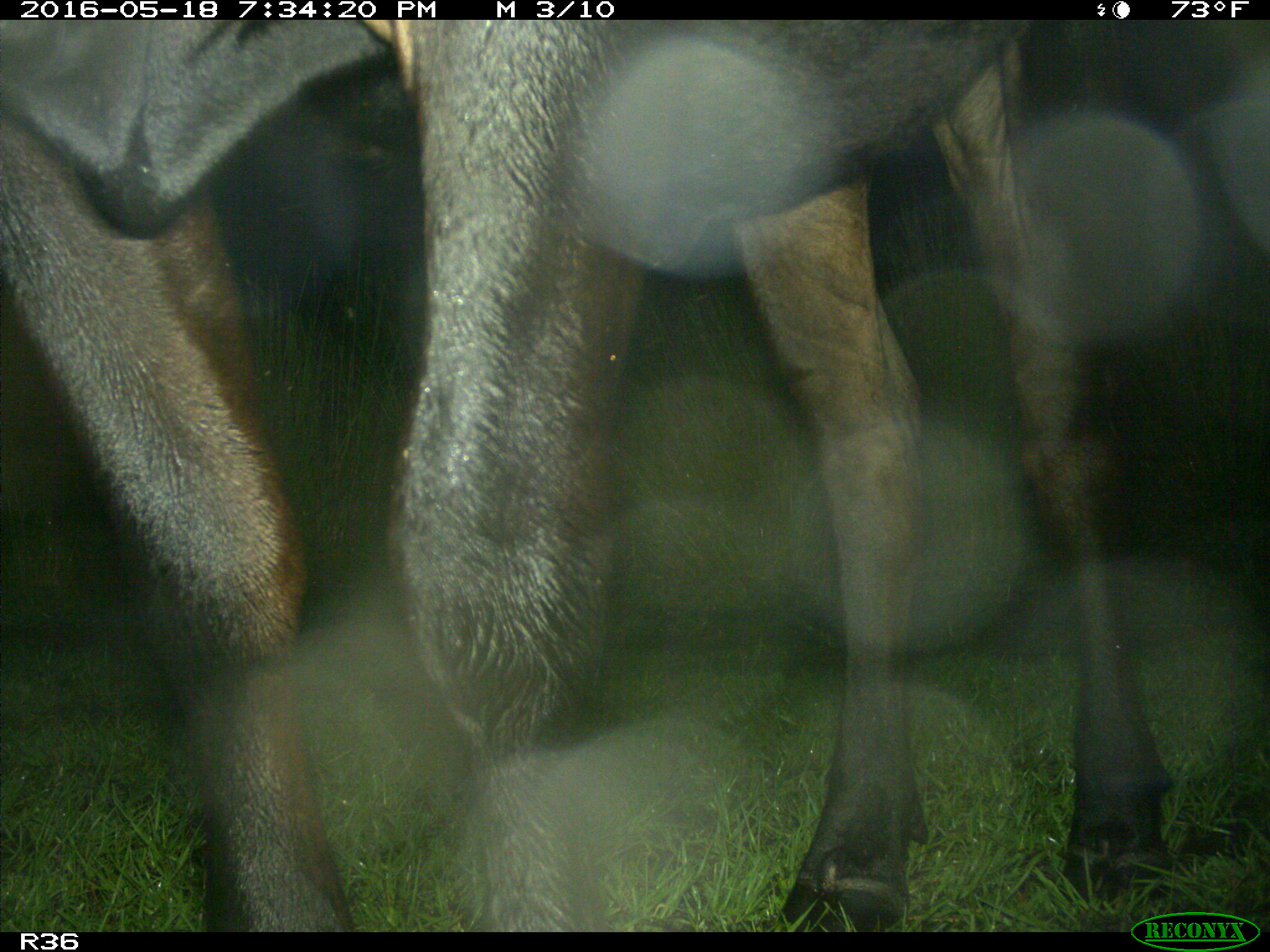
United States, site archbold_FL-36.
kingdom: Animalia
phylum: Chordata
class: Mammalia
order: Artiodactyla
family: Bovidae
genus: Bos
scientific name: Bos taurus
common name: domestic cow